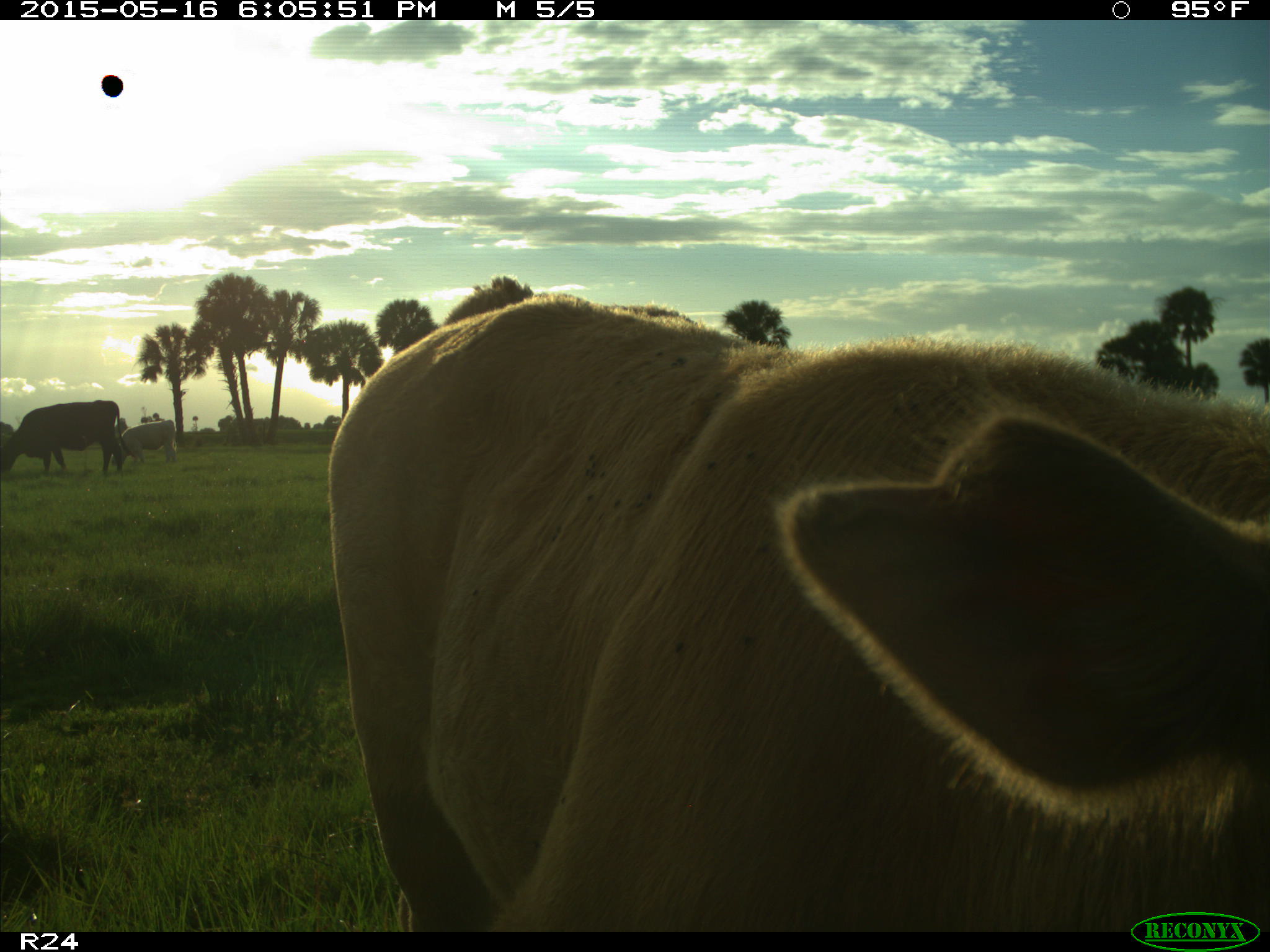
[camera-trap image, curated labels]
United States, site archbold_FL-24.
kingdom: Animalia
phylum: Chordata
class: Mammalia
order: Artiodactyla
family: Bovidae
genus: Bos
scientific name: Bos taurus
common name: domestic cow